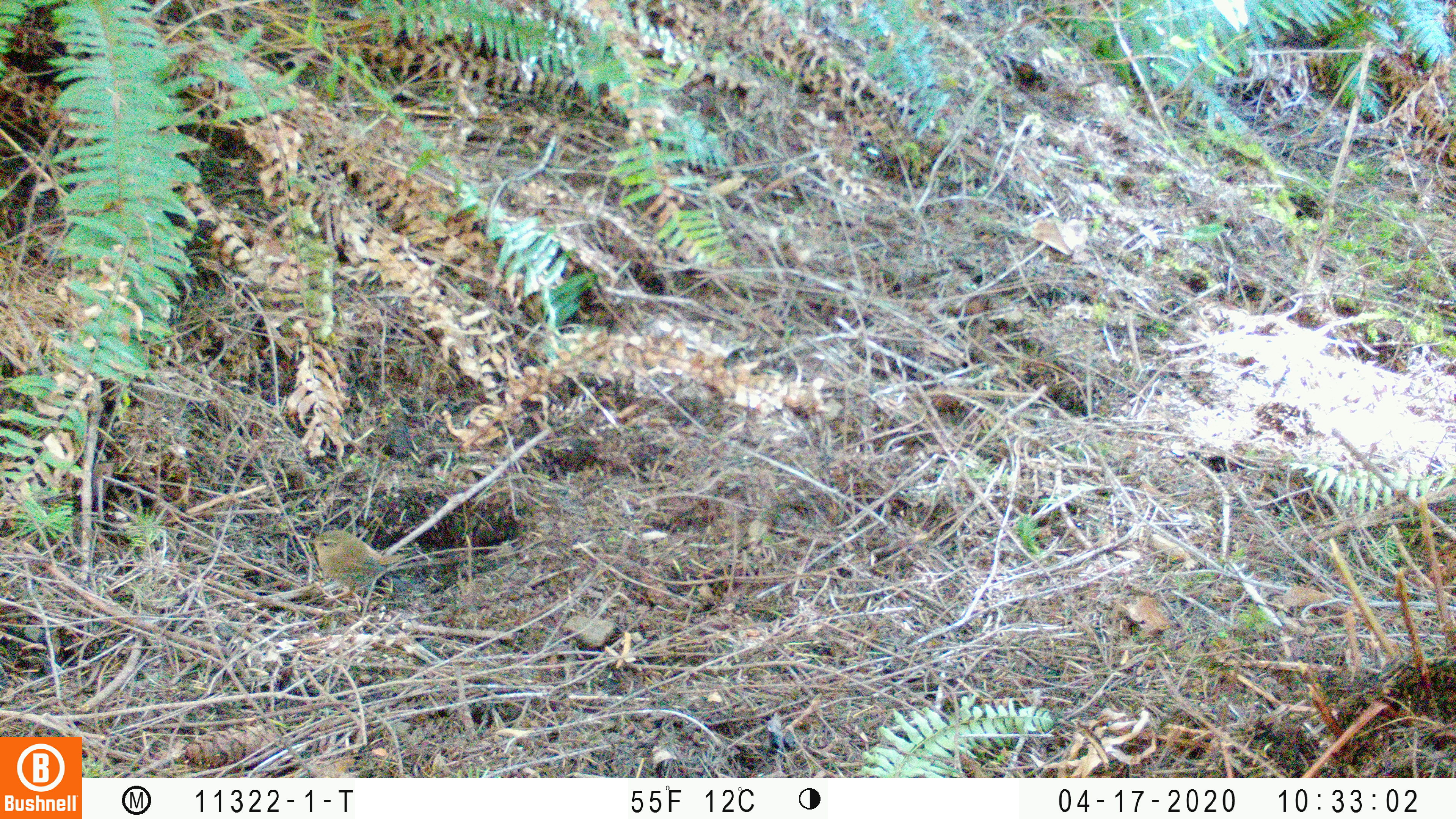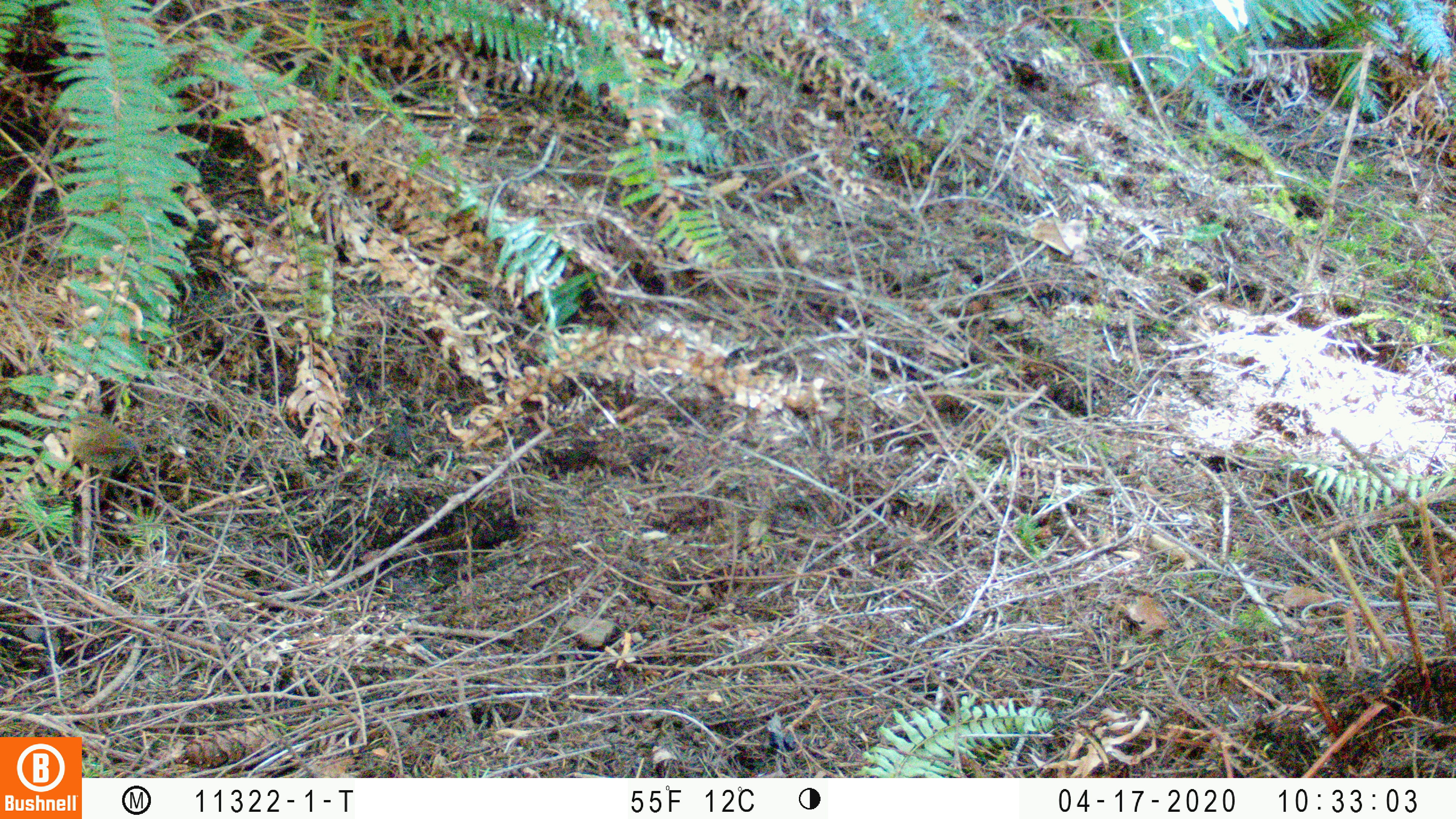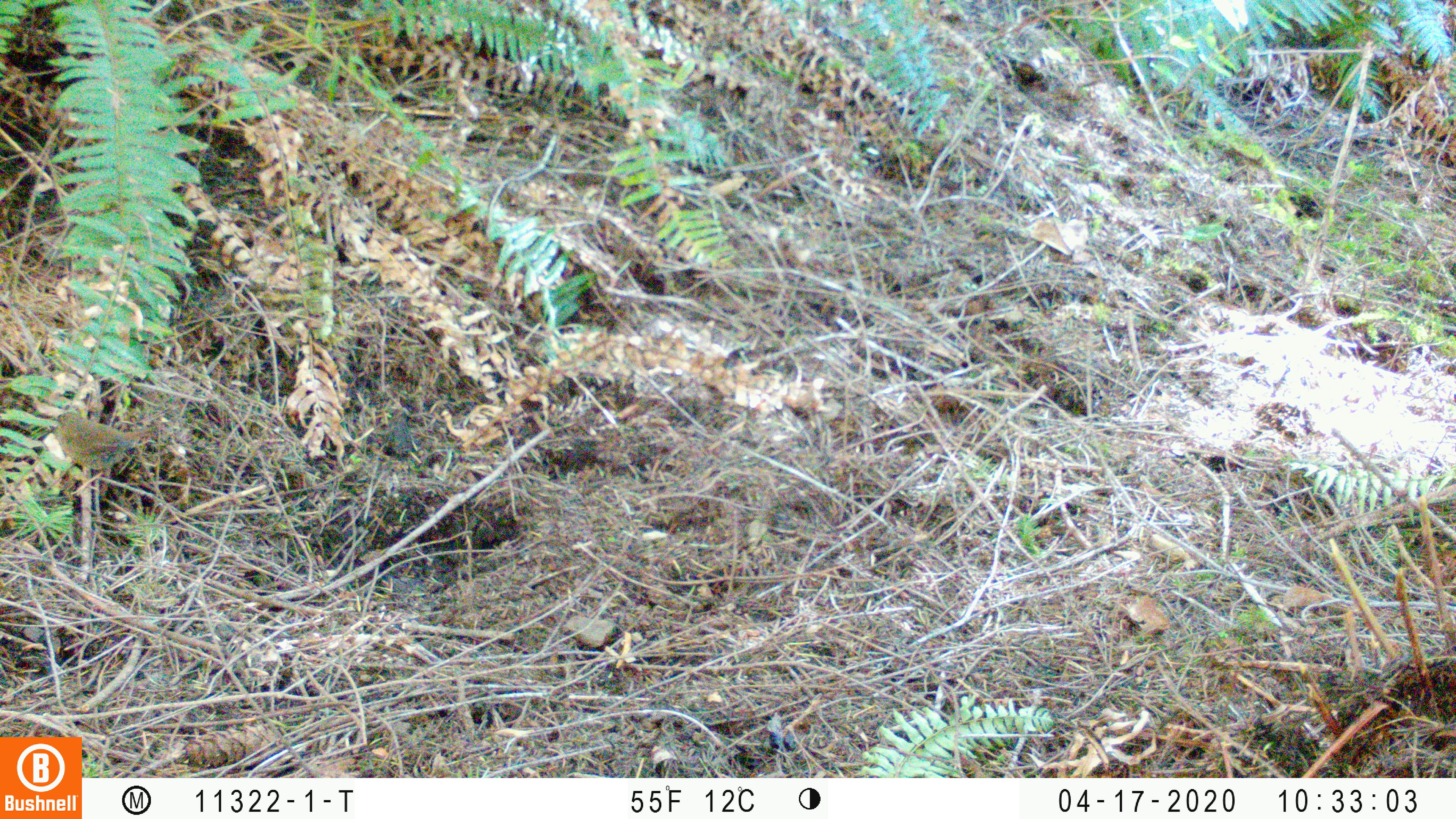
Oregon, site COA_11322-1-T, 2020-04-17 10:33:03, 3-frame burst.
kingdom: Animalia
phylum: Chordata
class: Aves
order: Passeriformes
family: Turdidae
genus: Catharus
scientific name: Catharus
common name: brown thrushes and nightingale-thrushes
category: catharus species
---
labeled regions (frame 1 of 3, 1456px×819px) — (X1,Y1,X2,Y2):
catharus species: (299,524,411,607)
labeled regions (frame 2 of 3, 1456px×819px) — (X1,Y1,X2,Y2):
catharus species: (63,412,154,501)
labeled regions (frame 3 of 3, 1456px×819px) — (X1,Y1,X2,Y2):
catharus species: (45,405,162,499)